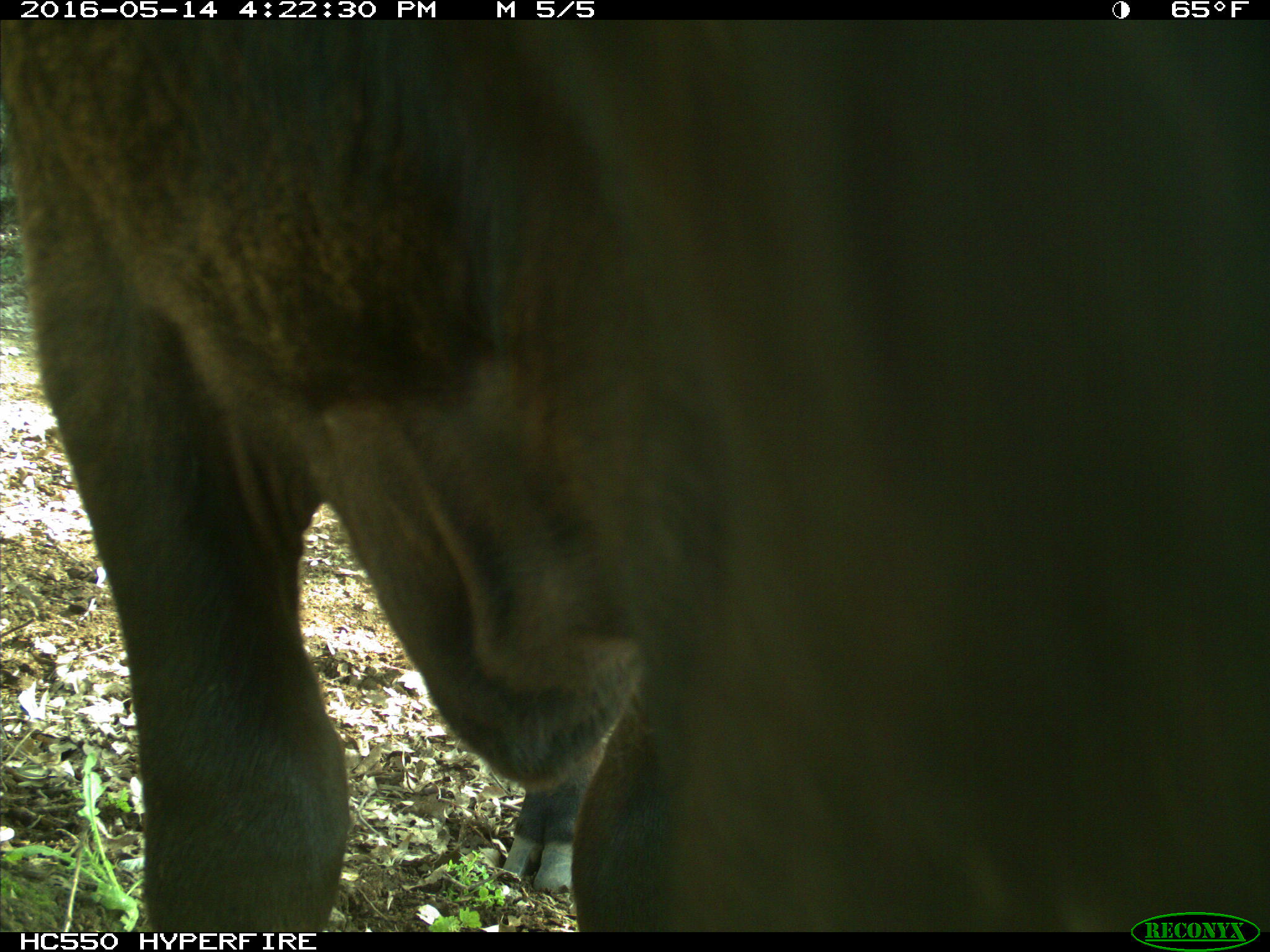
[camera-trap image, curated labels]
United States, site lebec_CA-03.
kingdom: Animalia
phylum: Chordata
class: Mammalia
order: Artiodactyla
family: Bovidae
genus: Bos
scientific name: Bos taurus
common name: domestic cow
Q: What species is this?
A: Bos taurus (domestic cow).